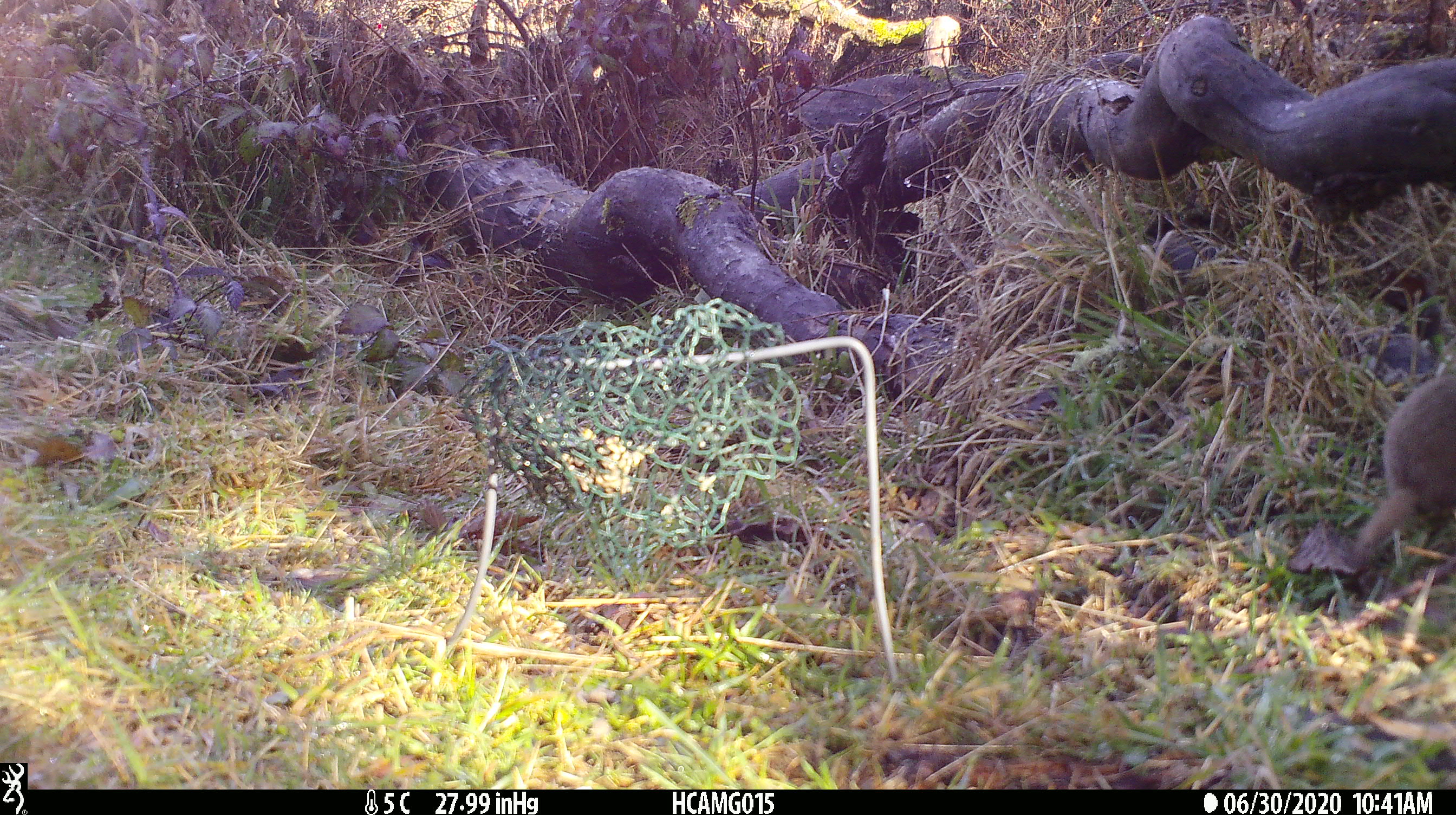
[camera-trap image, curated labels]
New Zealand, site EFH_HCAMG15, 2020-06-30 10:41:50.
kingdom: Animalia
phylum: Chordata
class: Mammalia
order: Carnivora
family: Mustelidae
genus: Mustela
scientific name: Mustela nivalis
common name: least weasel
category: weasel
Weasel (least weasel) (Mustela nivalis).